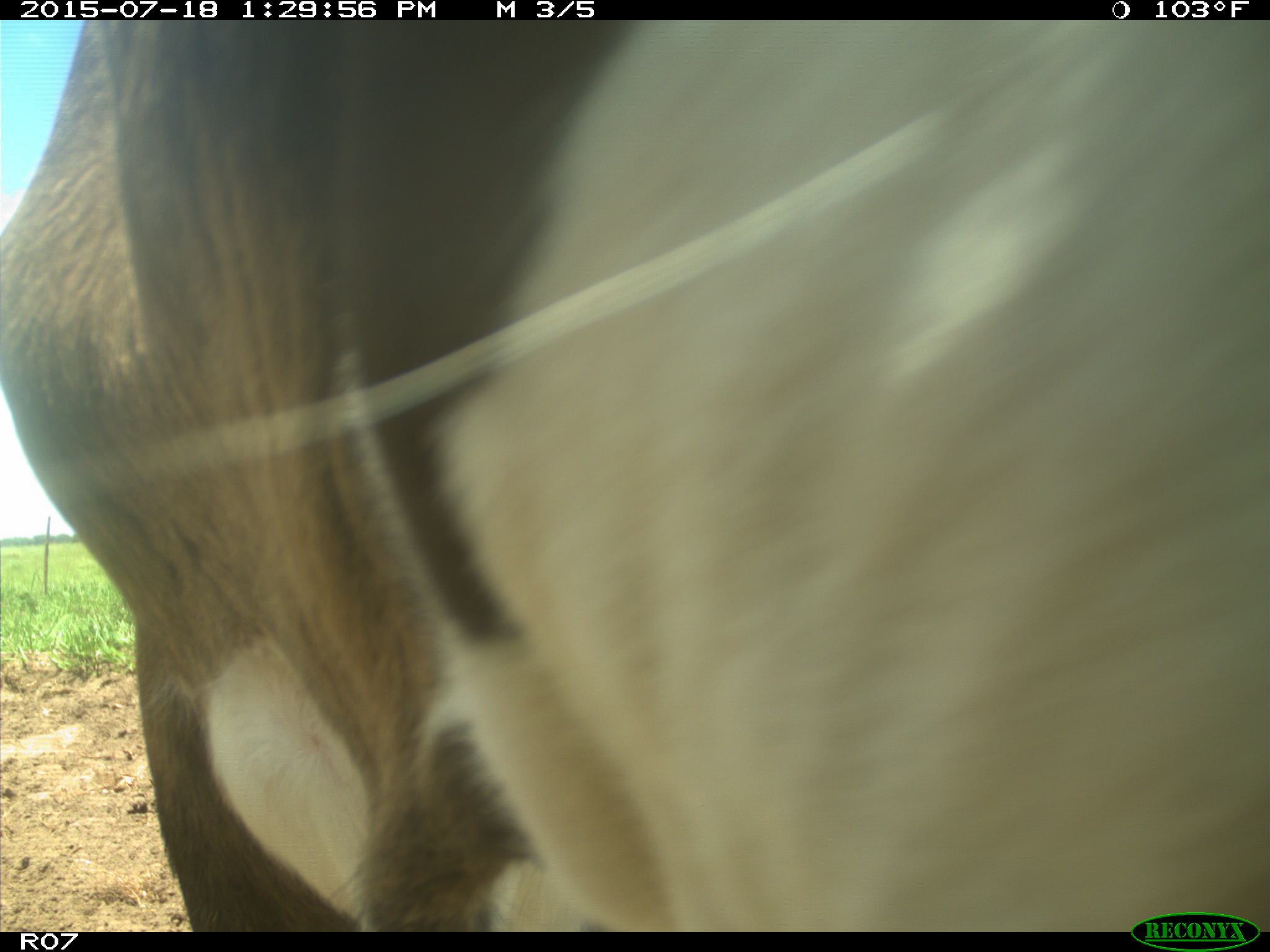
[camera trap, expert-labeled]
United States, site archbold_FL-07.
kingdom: Animalia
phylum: Chordata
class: Mammalia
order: Artiodactyla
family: Bovidae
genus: Bos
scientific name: Bos taurus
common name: domestic cow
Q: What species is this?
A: Bos taurus (domestic cow).